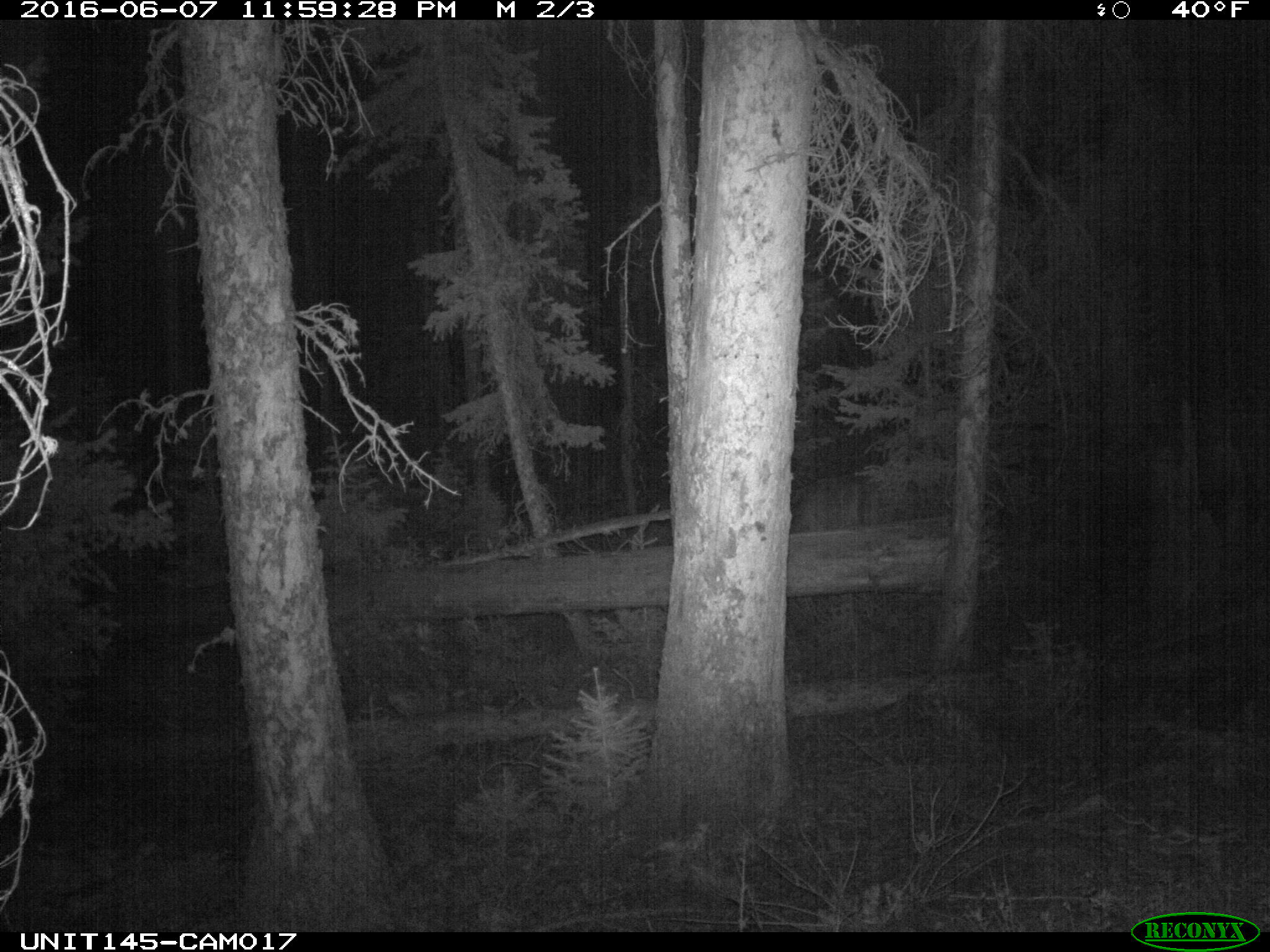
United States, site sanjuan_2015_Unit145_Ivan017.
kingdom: Animalia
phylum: Chordata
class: Mammalia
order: Artiodactyla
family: Cervidae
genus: Cervus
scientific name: Cervus elaphus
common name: red deer